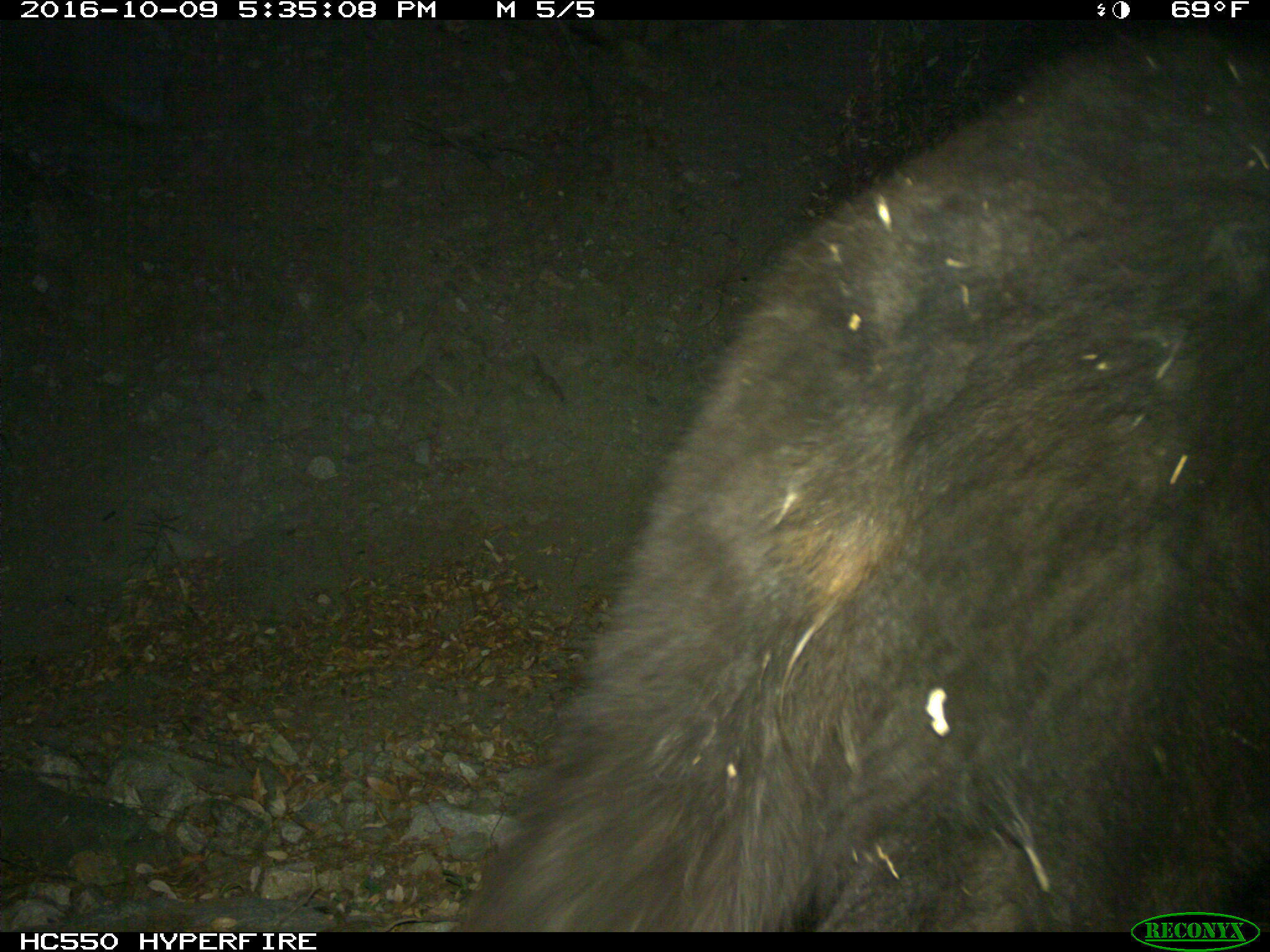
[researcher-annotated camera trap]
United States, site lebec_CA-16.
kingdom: Animalia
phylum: Chordata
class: Mammalia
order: Carnivora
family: Ursidae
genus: Ursus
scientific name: Ursus americanus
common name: american black bear